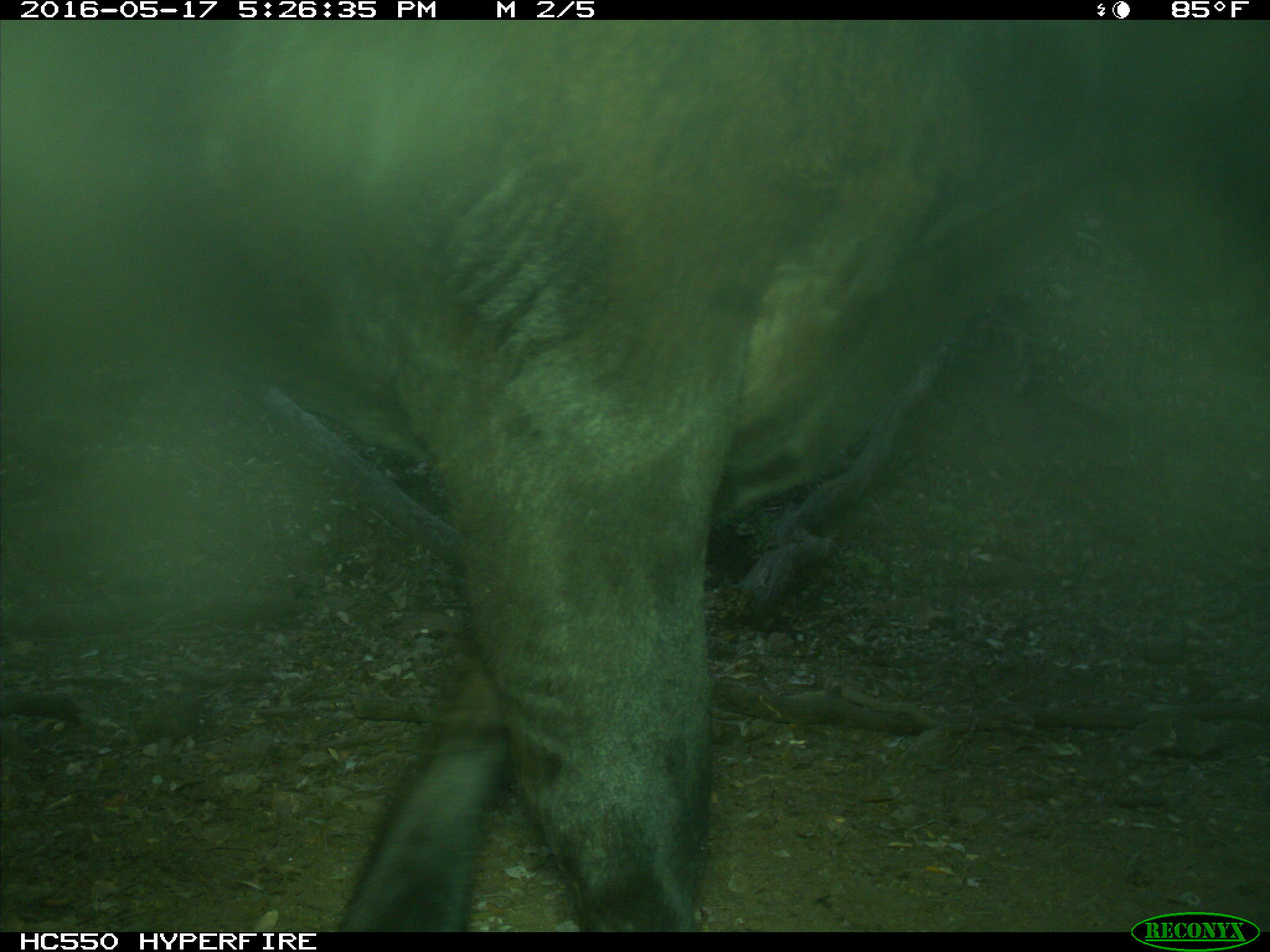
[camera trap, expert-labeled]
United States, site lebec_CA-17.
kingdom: Animalia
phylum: Chordata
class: Mammalia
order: Artiodactyla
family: Bovidae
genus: Bos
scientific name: Bos taurus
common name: domestic cow